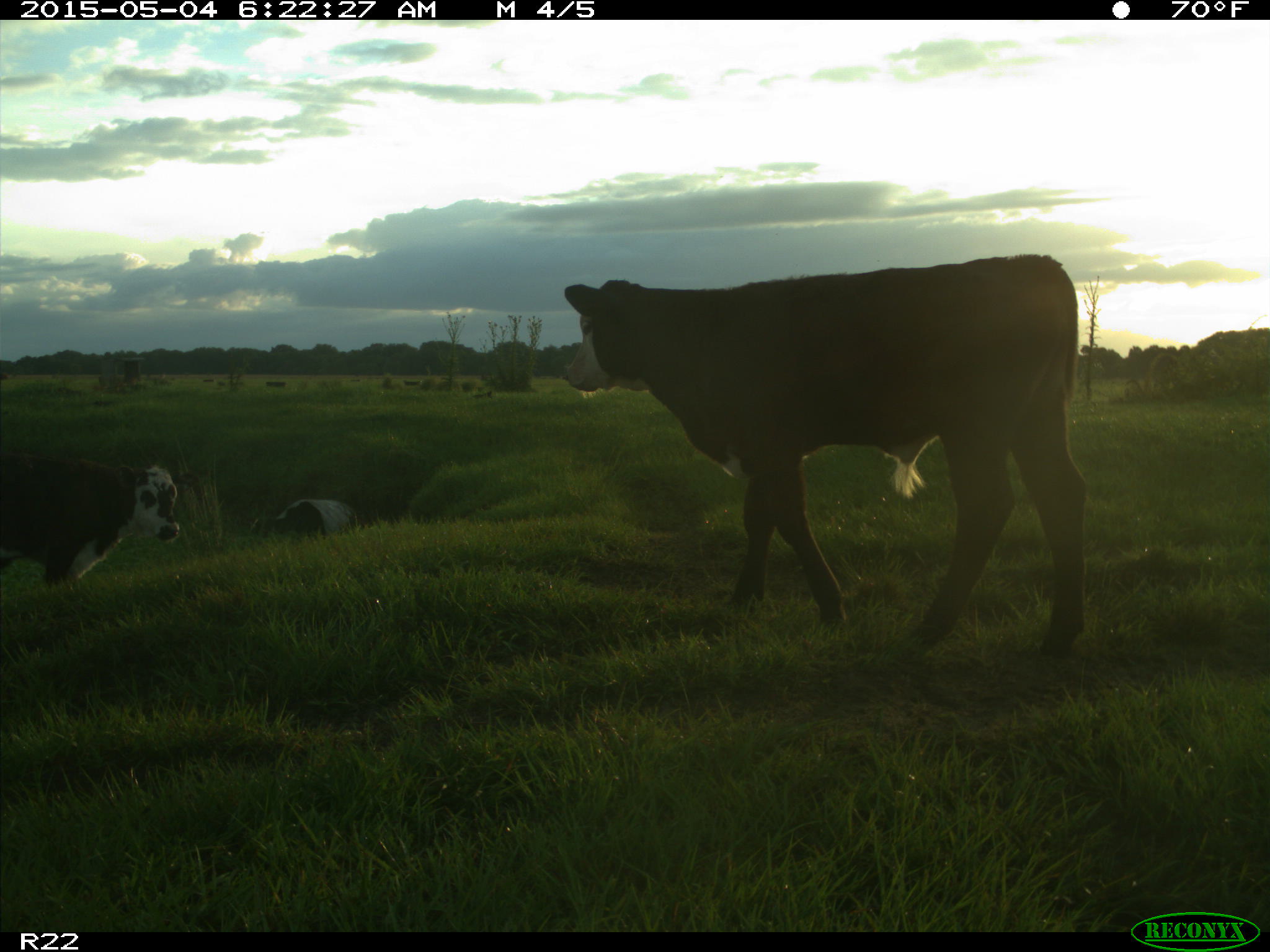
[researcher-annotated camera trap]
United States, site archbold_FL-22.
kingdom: Animalia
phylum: Chordata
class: Mammalia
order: Artiodactyla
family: Bovidae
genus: Bos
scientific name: Bos taurus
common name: domestic cow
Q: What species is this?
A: Bos taurus (domestic cow).